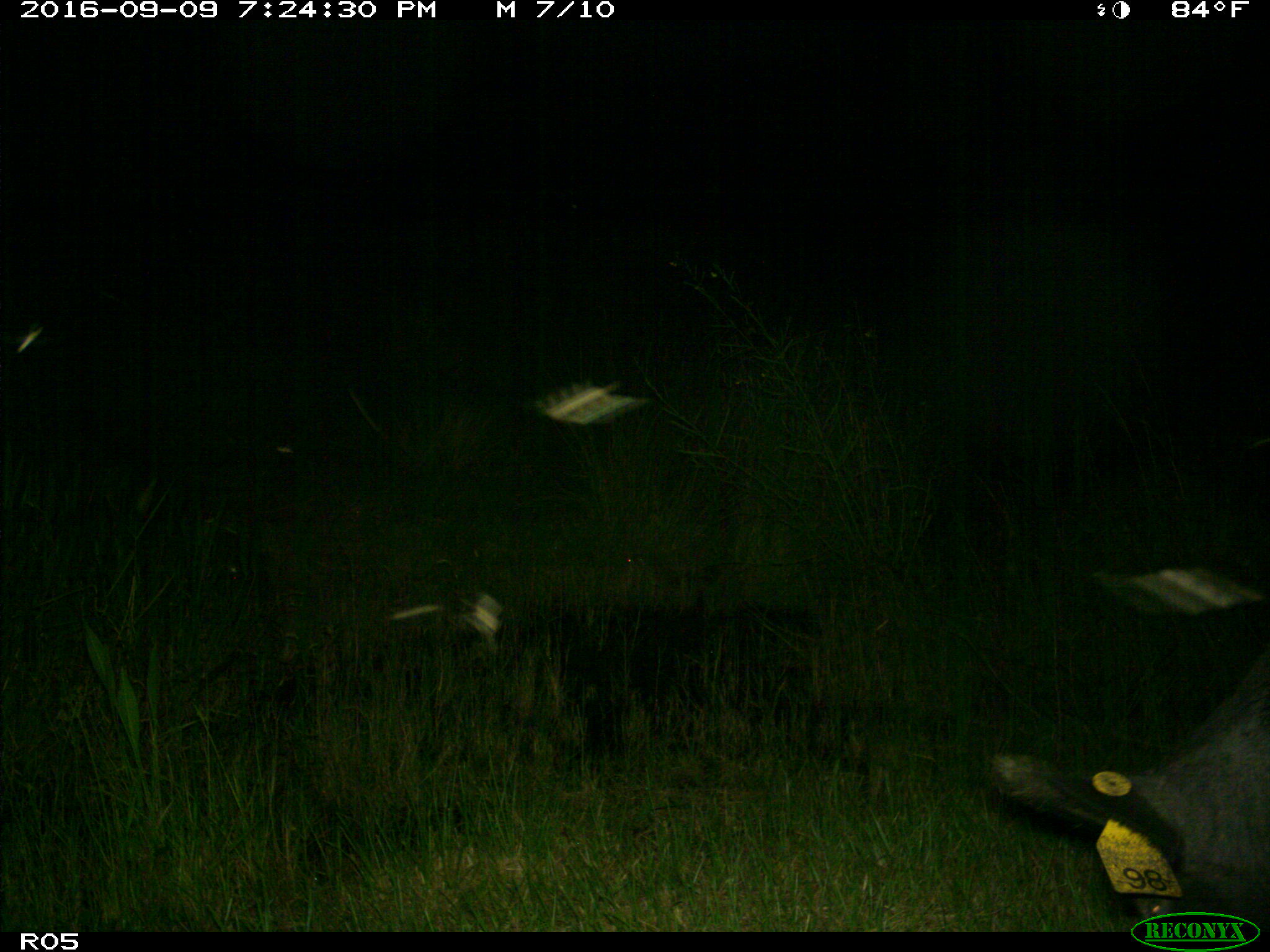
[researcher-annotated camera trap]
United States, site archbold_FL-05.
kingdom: Animalia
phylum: Chordata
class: Mammalia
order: Artiodactyla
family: Suidae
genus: Sus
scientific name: Sus scrofa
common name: wild boar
Sus scrofa (wild boar).